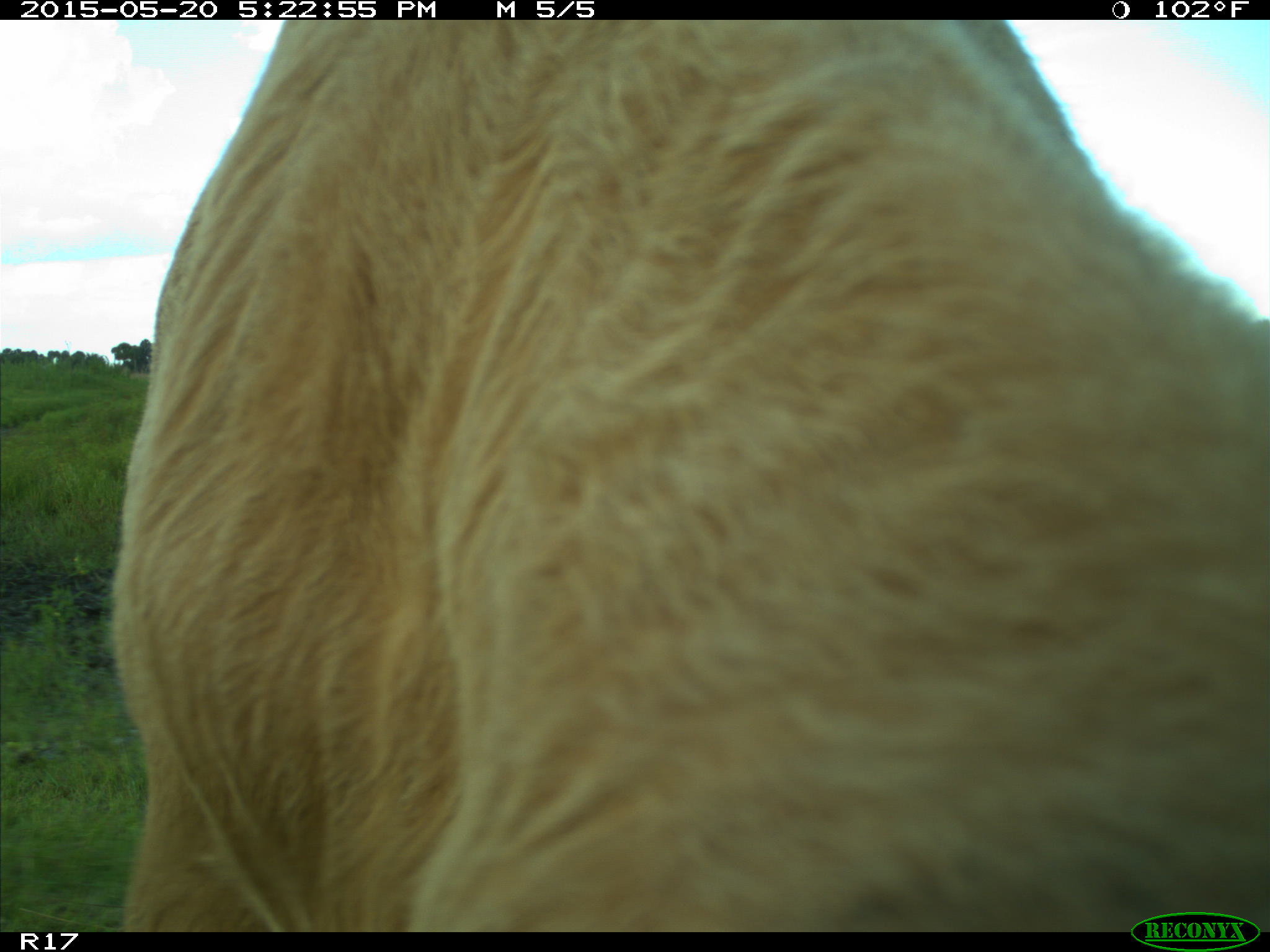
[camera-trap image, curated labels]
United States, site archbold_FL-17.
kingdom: Animalia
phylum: Chordata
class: Mammalia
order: Artiodactyla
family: Bovidae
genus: Bos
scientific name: Bos taurus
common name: domestic cow